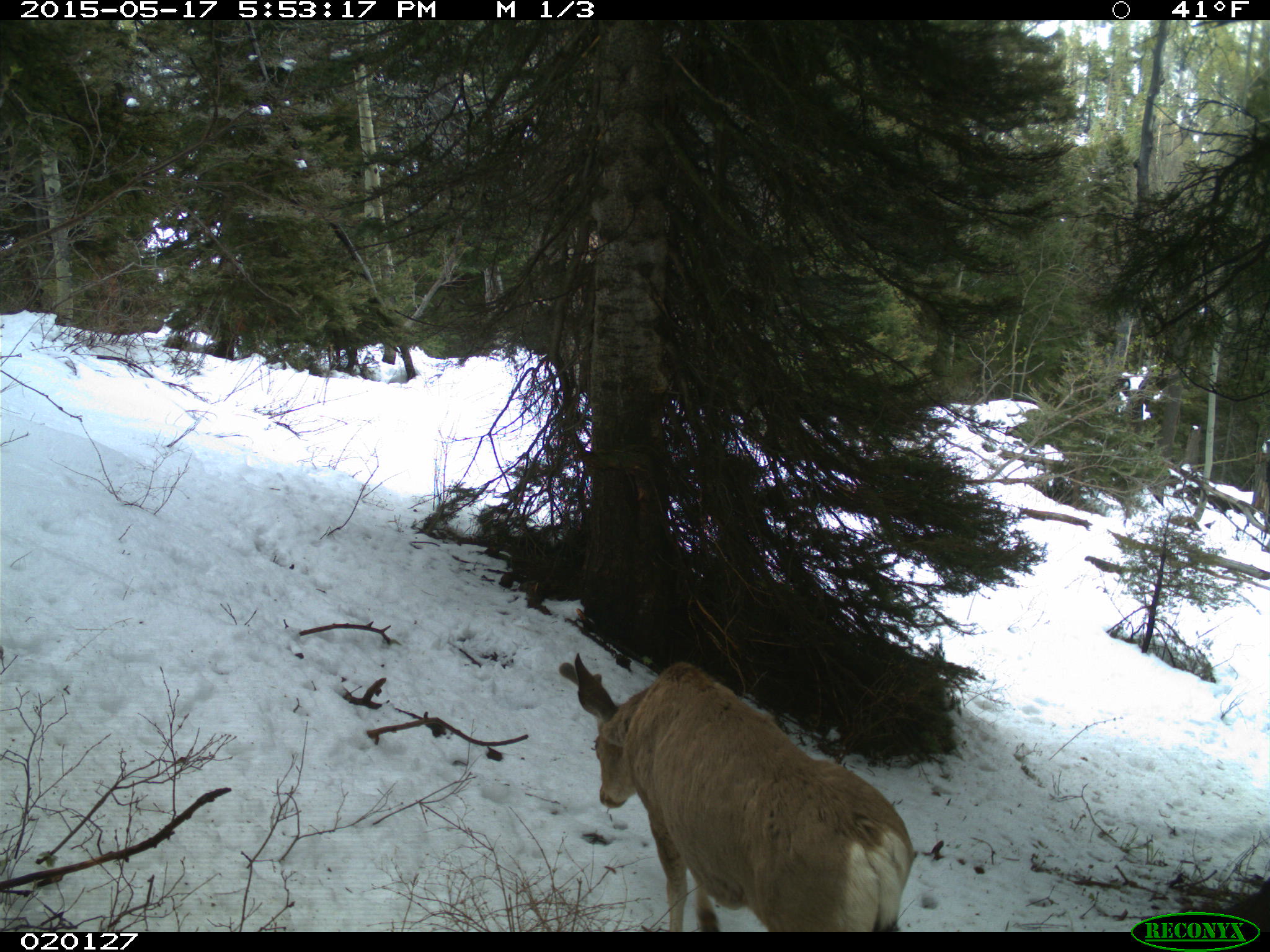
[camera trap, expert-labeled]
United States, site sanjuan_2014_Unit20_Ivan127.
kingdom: Animalia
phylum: Chordata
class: Mammalia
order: Artiodactyla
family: Cervidae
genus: Odocoileus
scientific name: Odocoileus hemionus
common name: mule deer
Odocoileus hemionus (mule deer).